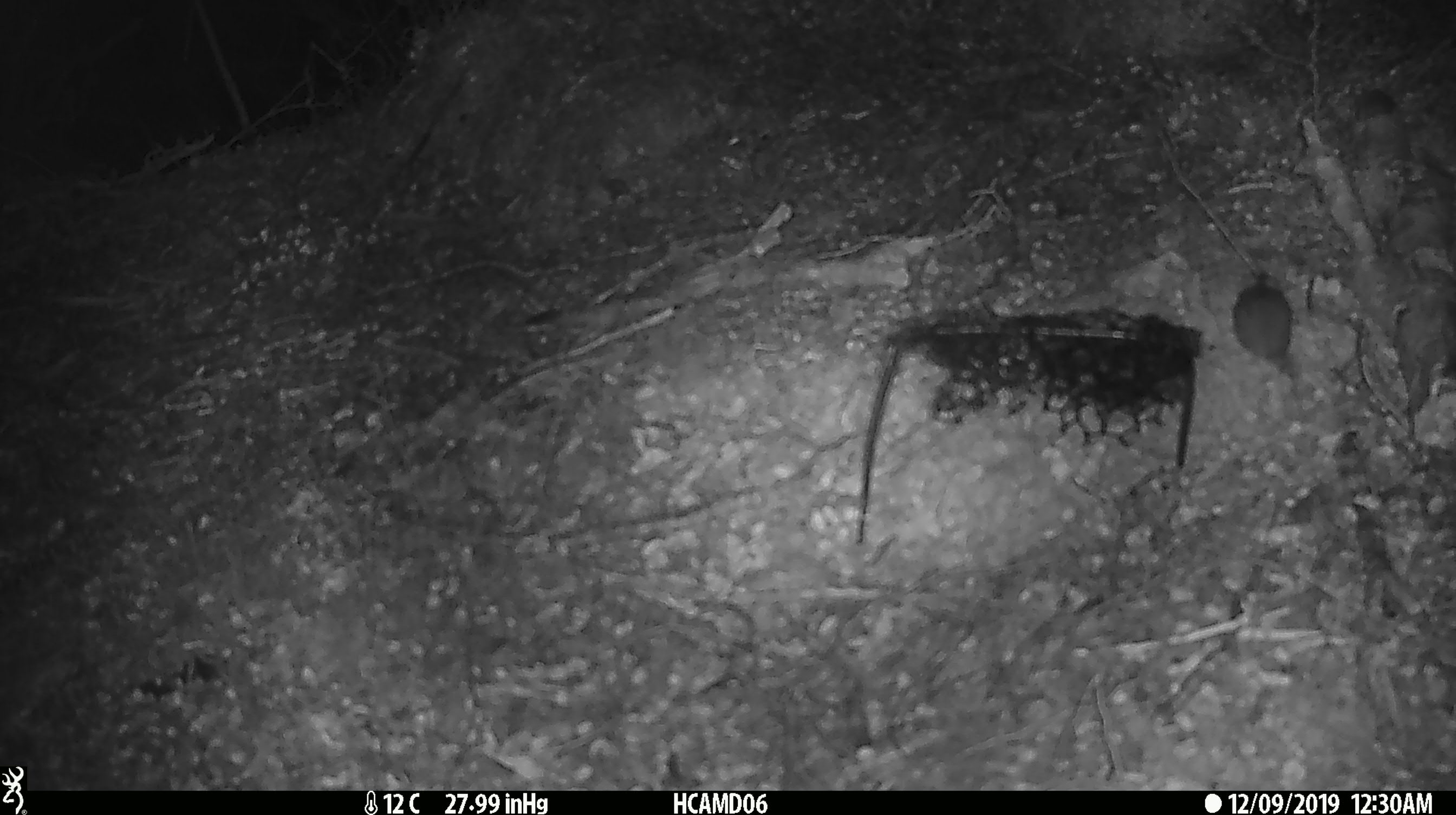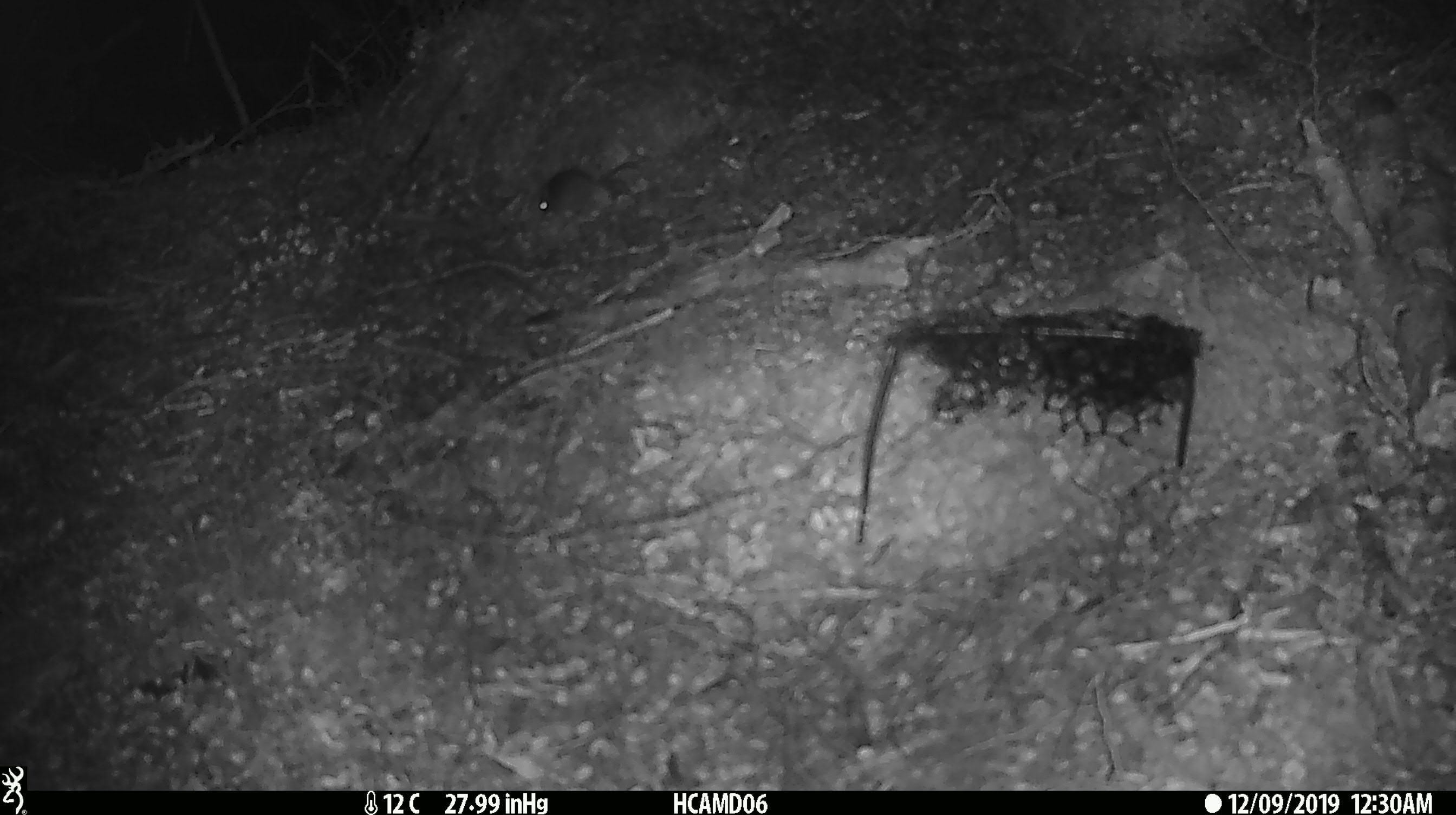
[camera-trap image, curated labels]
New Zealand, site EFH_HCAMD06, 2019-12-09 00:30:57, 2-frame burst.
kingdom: Animalia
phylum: Chordata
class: Mammalia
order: Rodentia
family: Muridae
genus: Mus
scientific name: Mus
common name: mouse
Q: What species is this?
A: Mouse (Mus).